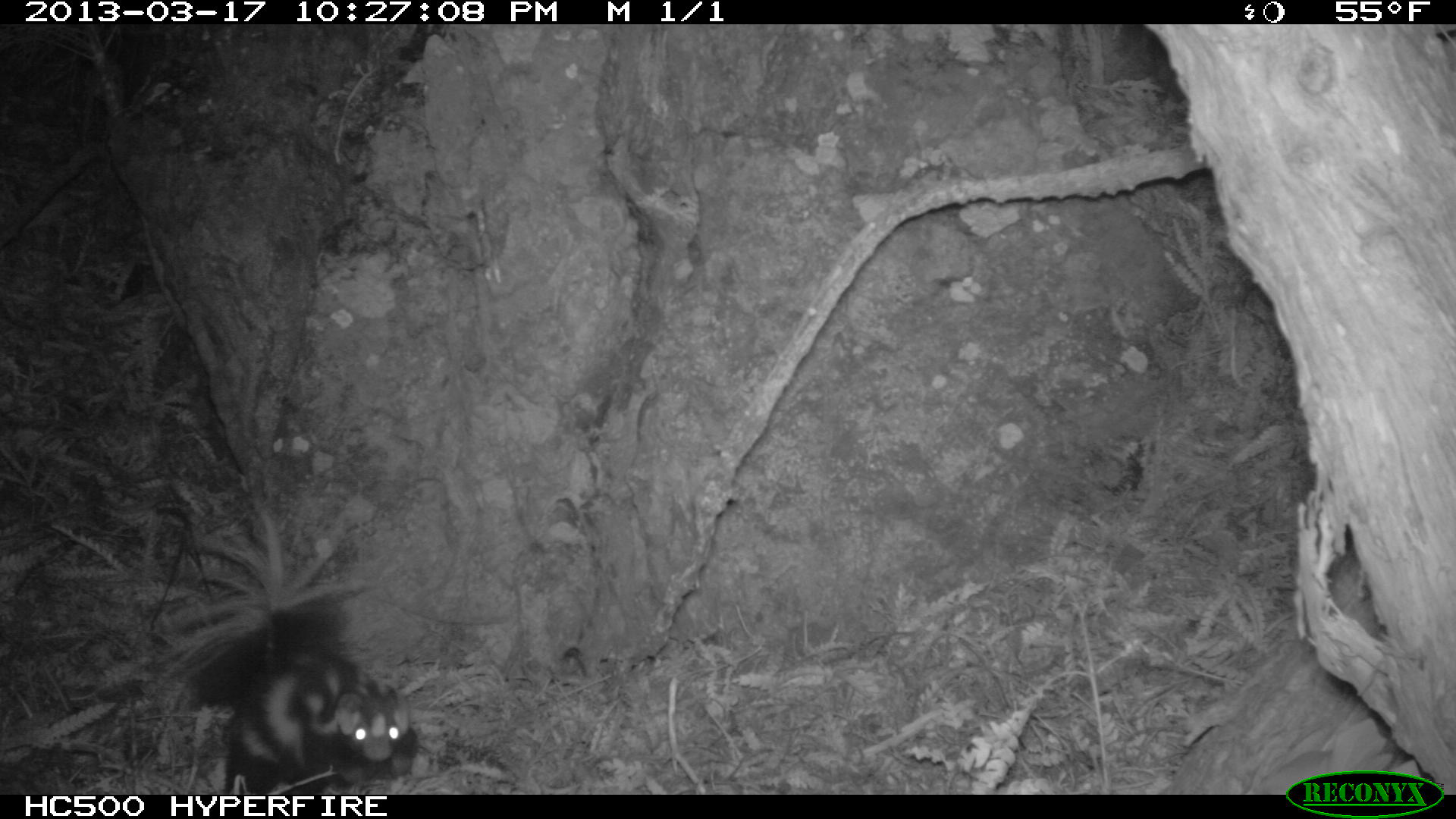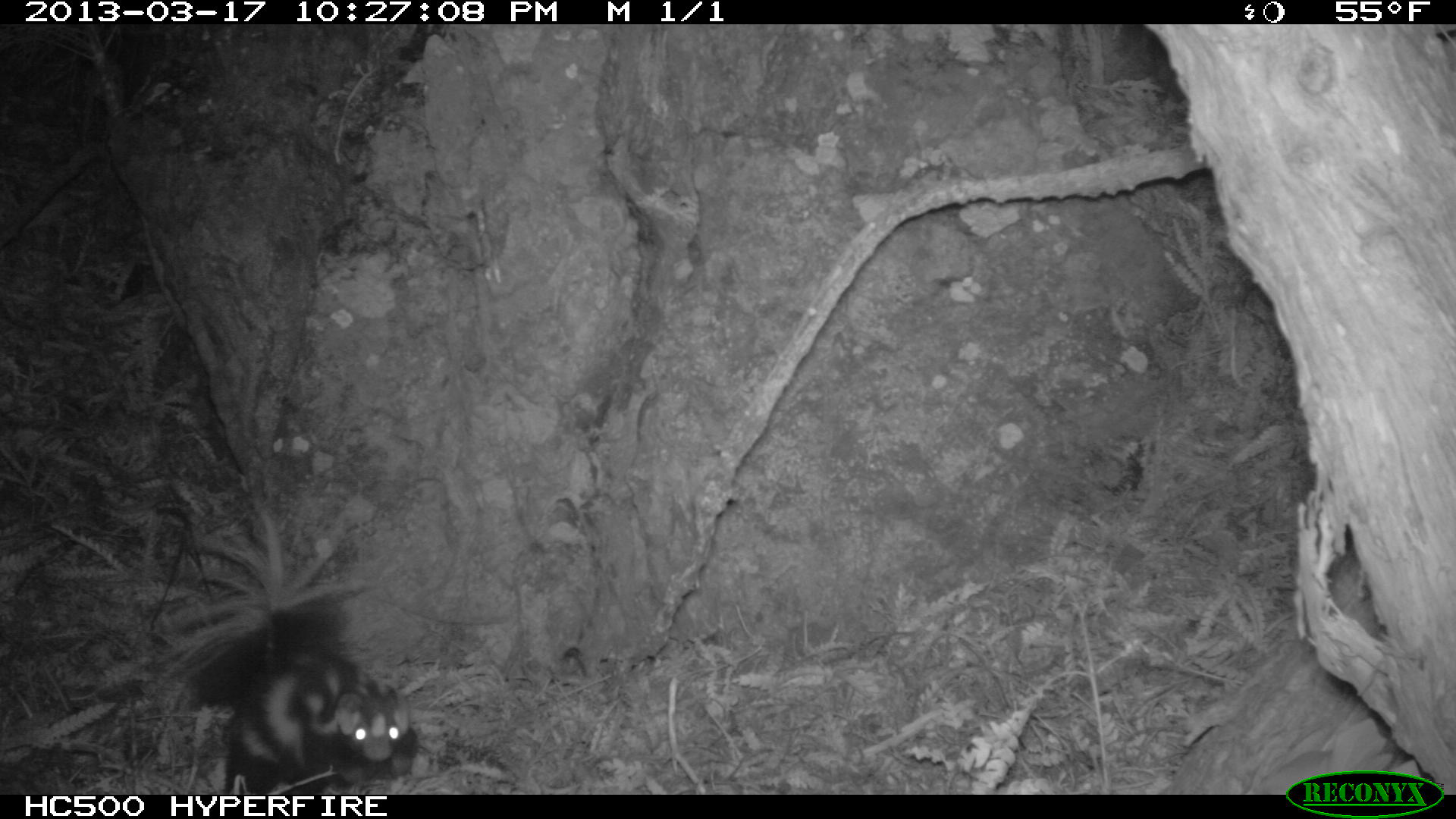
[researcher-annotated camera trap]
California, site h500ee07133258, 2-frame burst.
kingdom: Animalia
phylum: Chordata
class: Mammalia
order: Carnivora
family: Mephitidae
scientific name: Mephitidae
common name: skunk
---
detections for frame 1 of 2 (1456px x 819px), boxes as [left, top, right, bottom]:
skunk: [163, 507, 419, 795]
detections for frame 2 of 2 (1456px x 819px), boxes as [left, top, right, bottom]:
skunk: [155, 508, 415, 794]